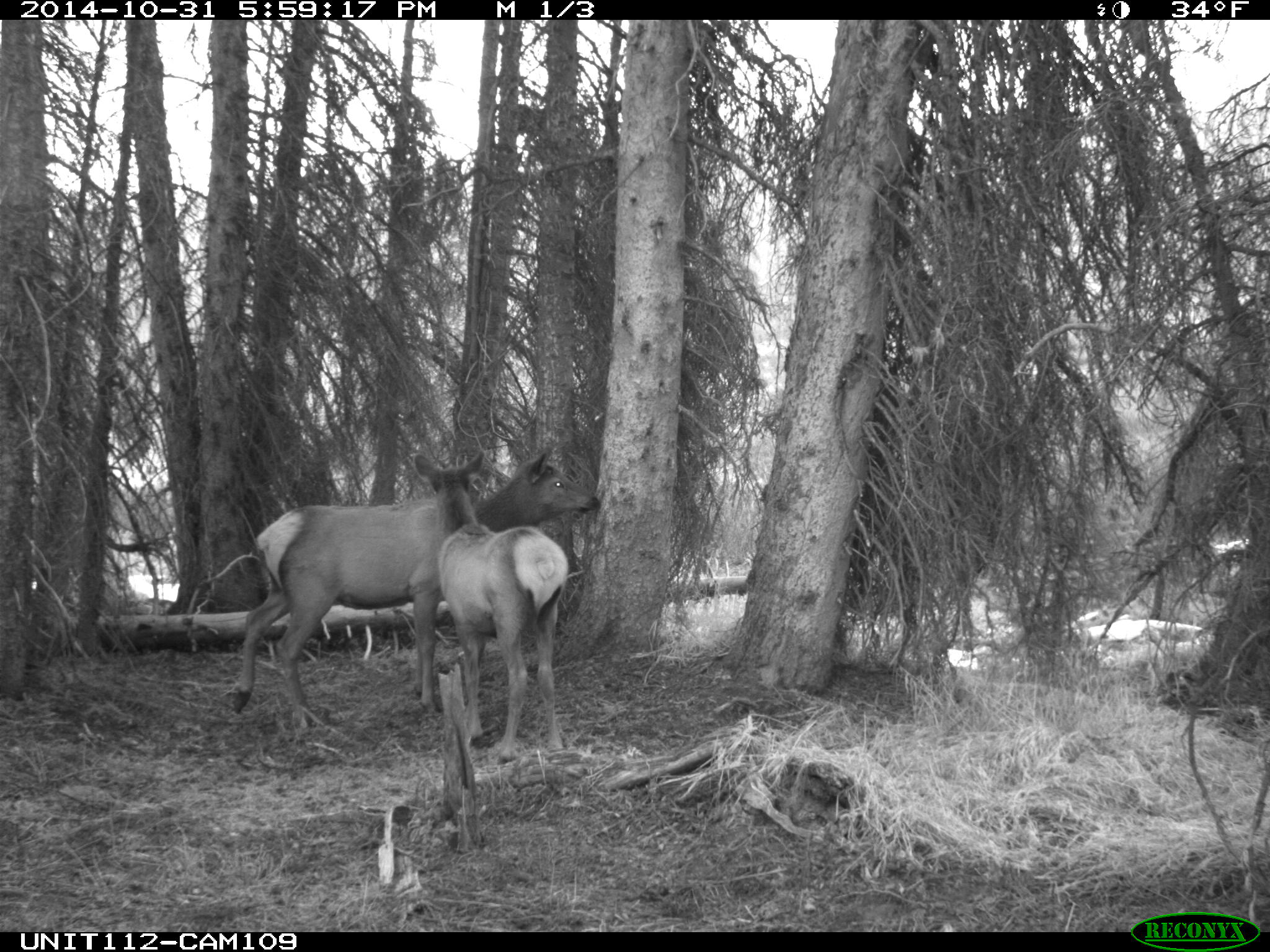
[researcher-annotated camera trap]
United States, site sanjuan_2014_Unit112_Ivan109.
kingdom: Animalia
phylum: Chordata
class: Mammalia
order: Artiodactyla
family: Cervidae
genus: Cervus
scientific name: Cervus elaphus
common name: red deer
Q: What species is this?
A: Cervus elaphus (red deer).